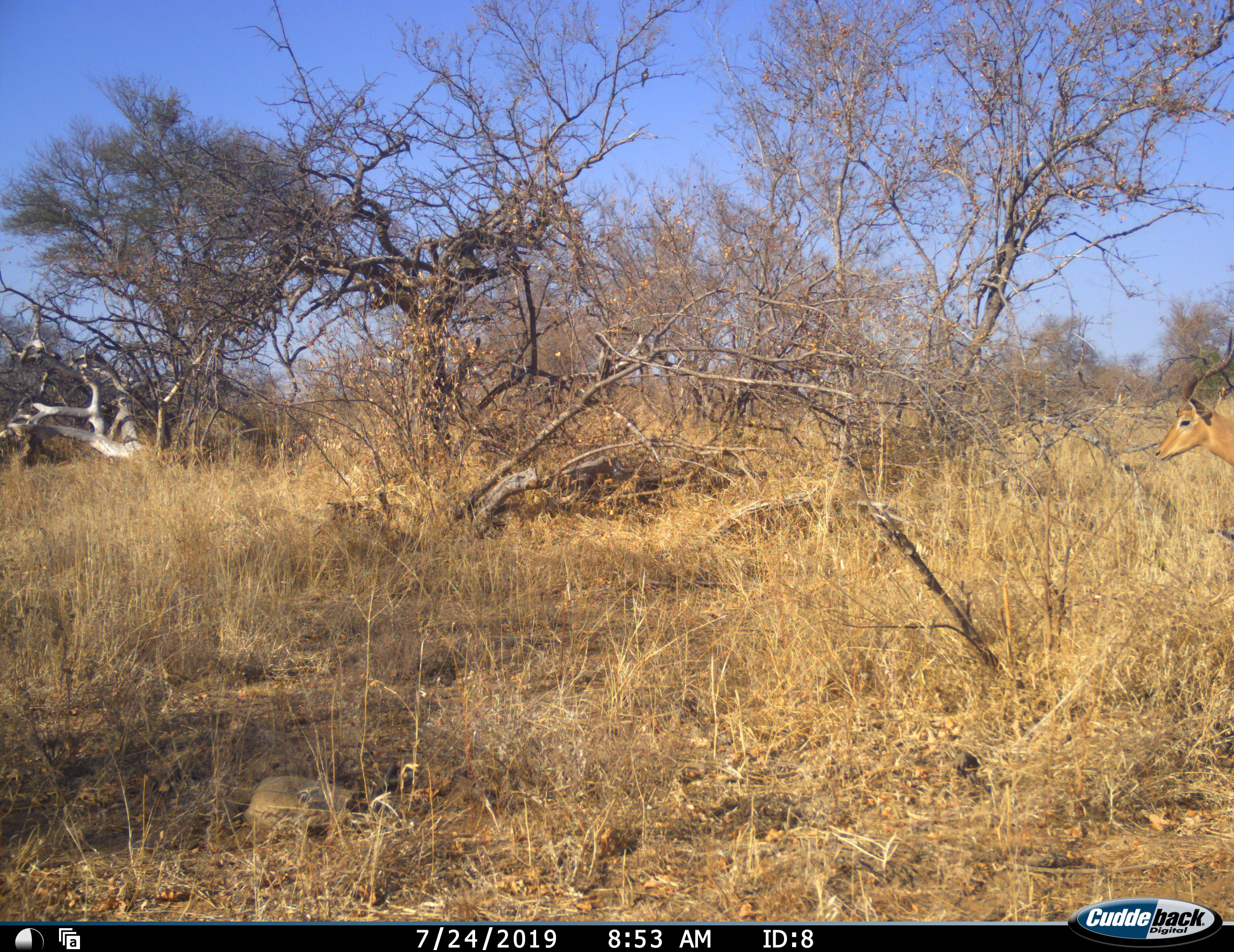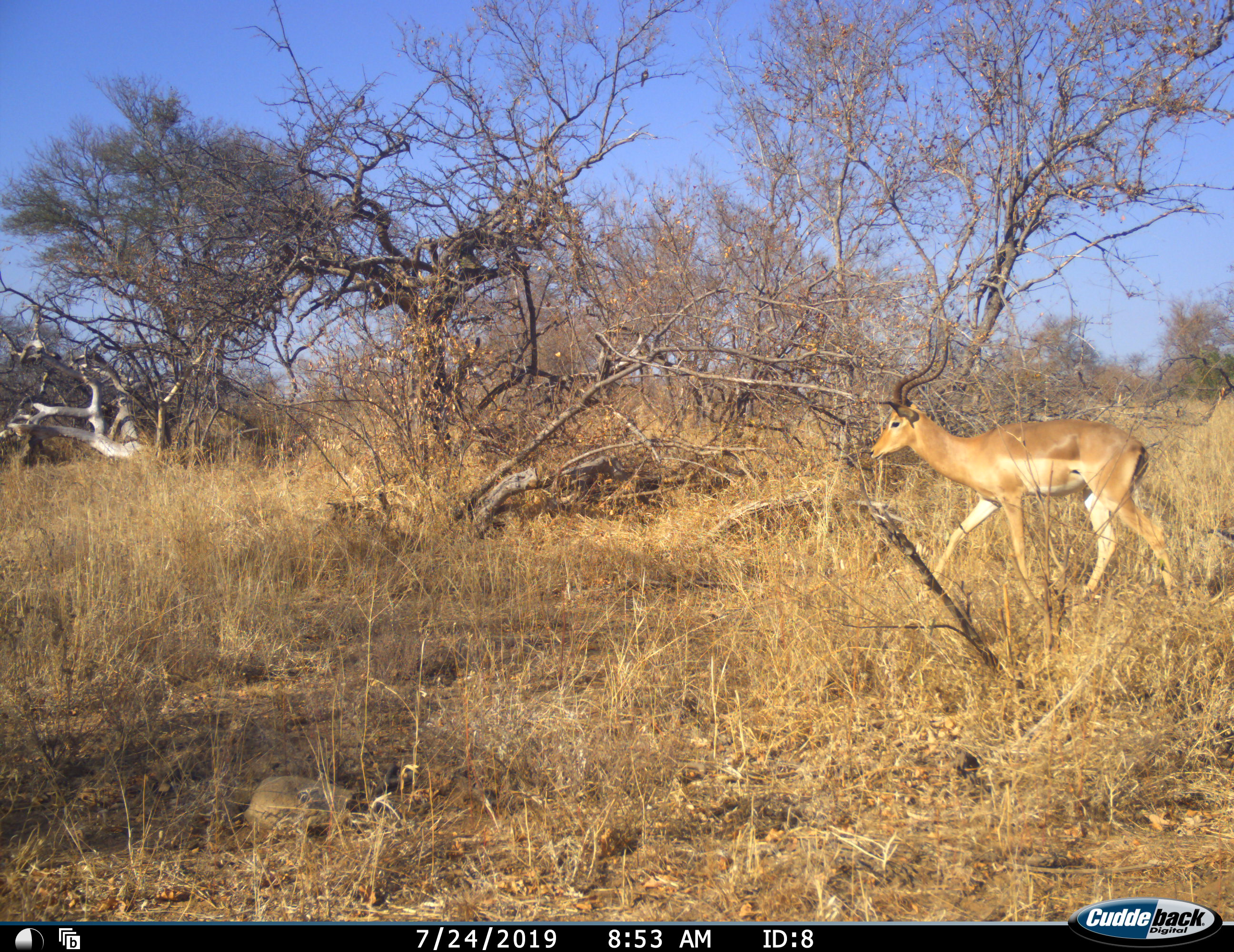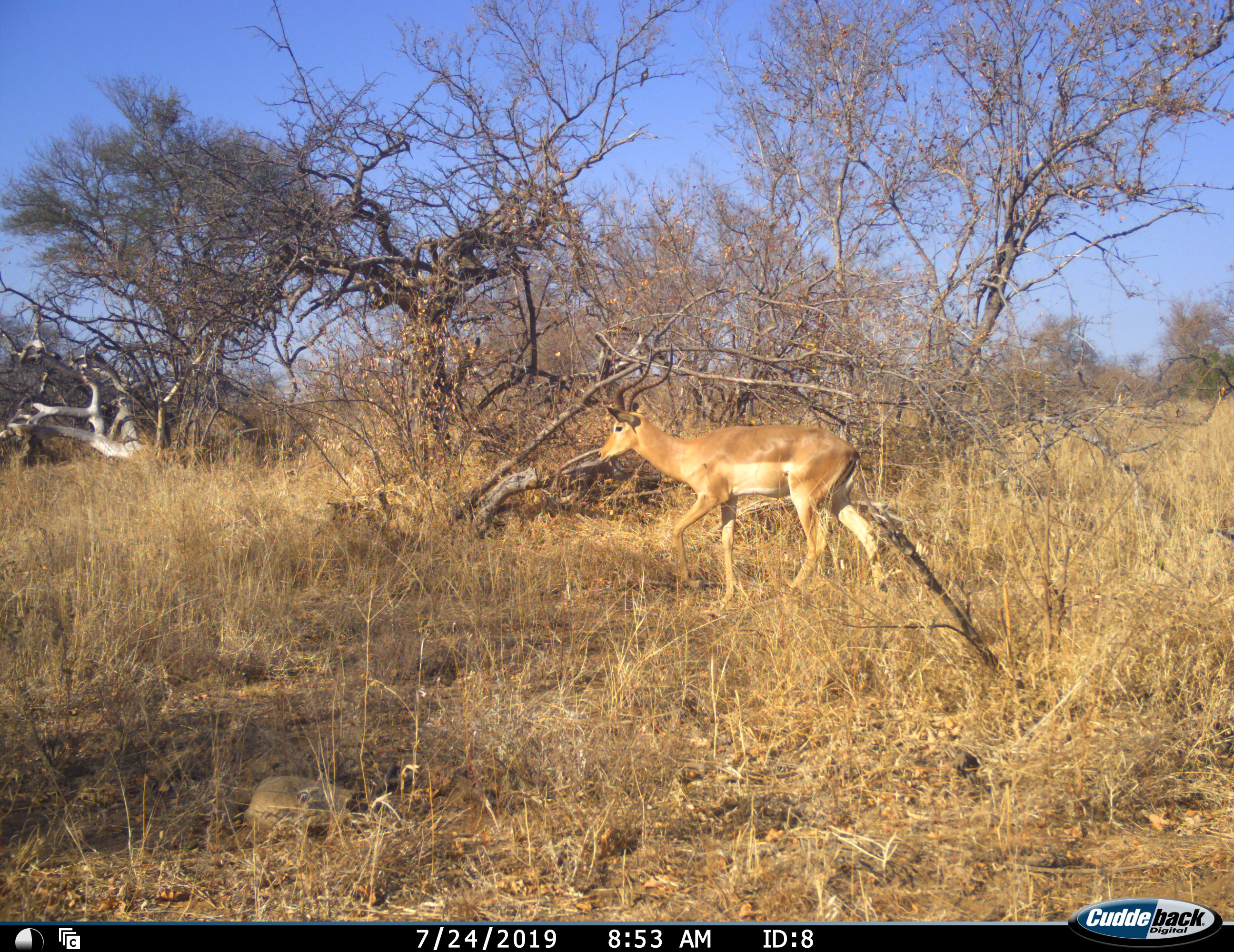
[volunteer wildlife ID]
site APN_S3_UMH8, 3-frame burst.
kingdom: Animalia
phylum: Chordata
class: Mammalia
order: Artiodactyla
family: Bovidae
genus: Aepyceros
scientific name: Aepyceros melampus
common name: impala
Impala (Aepyceros melampus), count 1. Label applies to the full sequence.